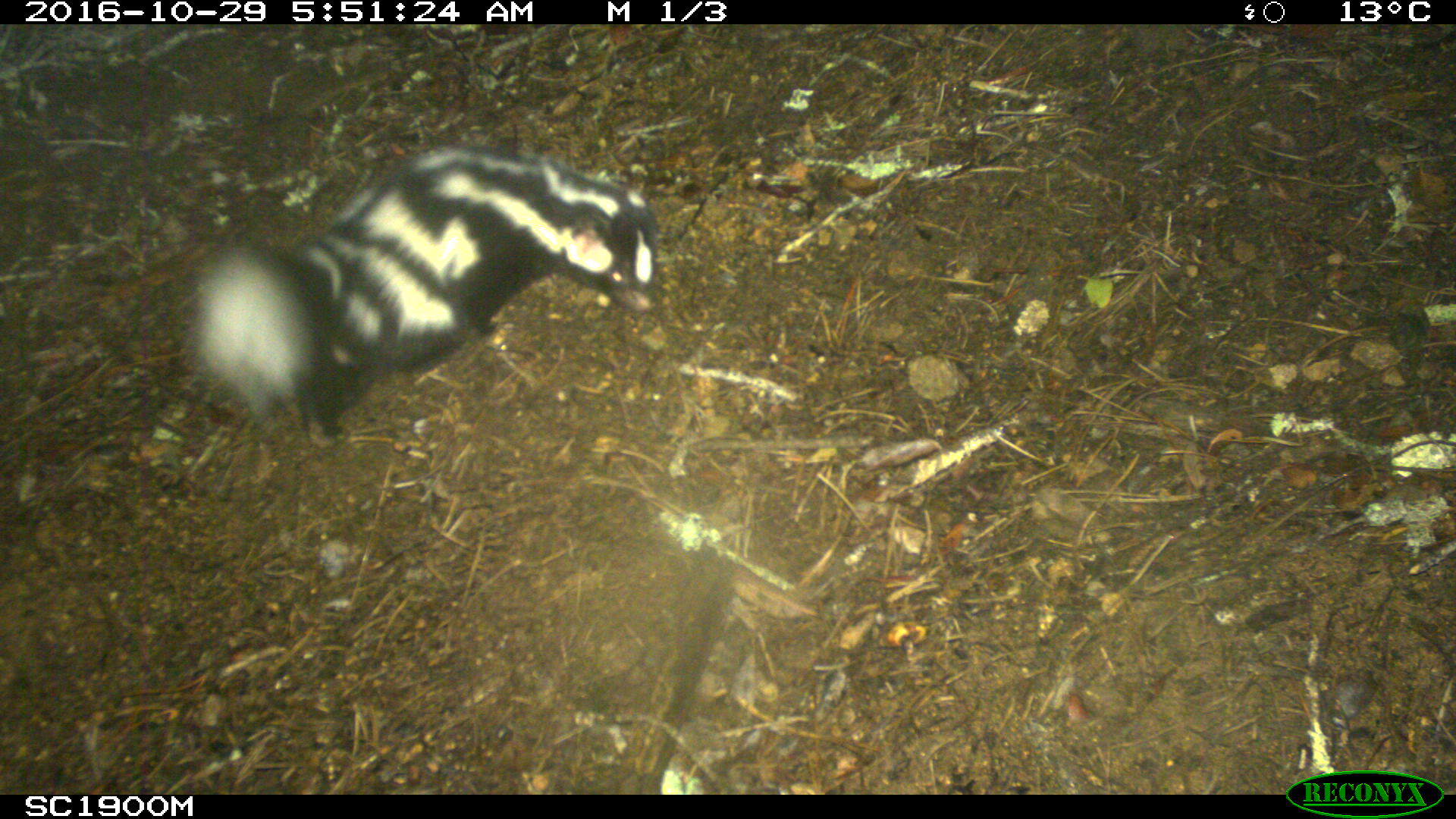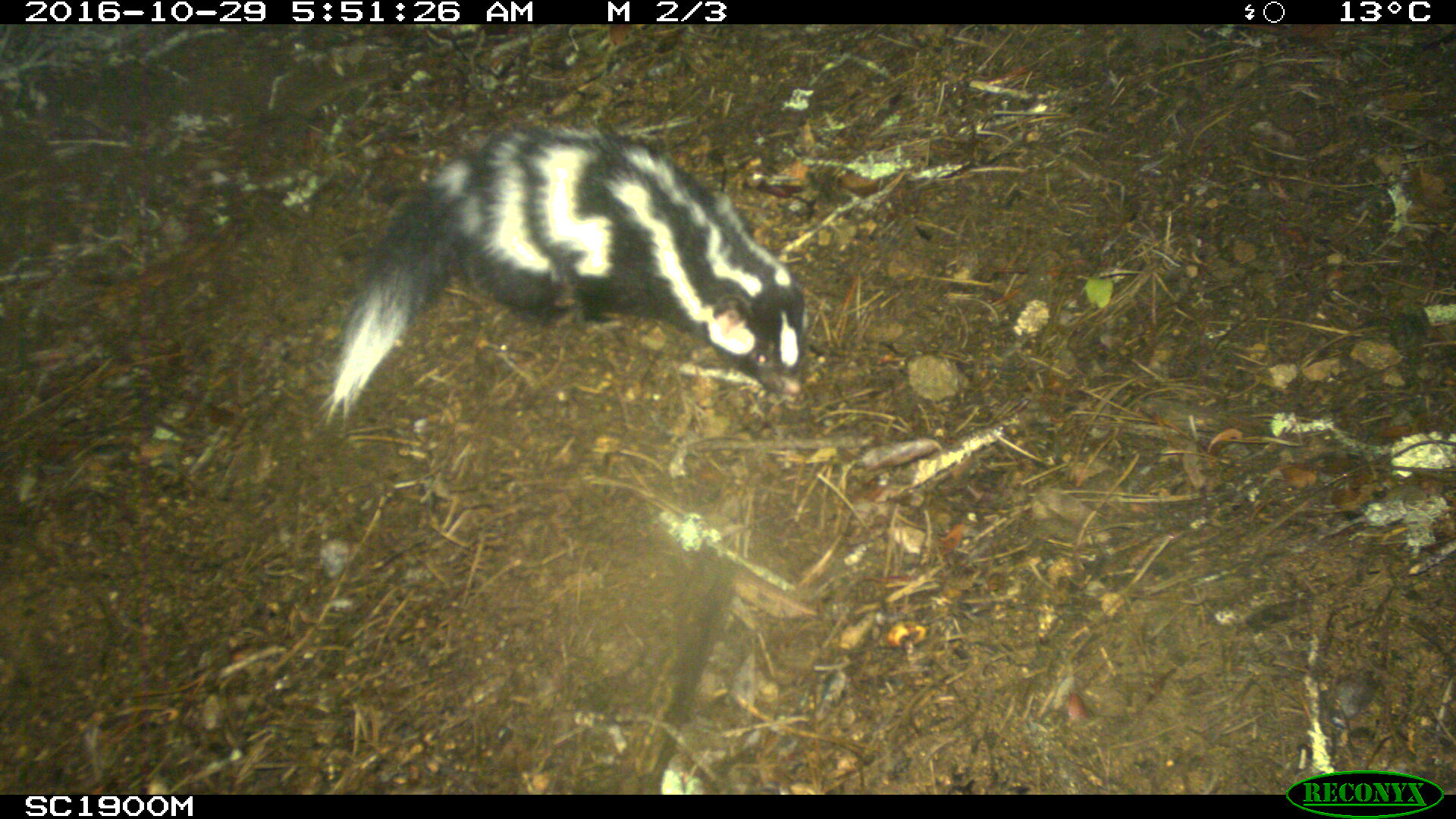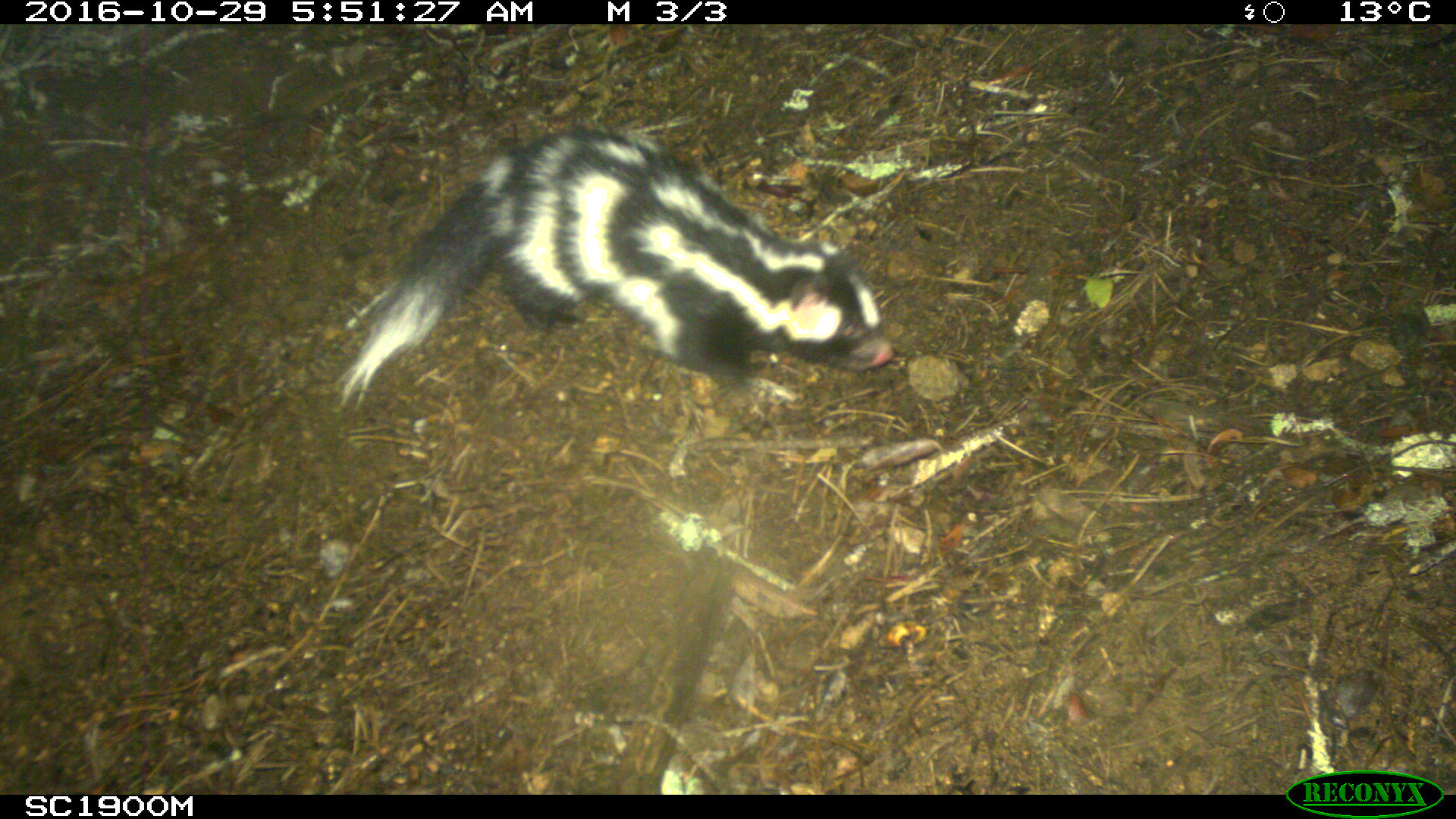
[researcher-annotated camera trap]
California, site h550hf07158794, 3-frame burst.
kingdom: Animalia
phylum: Chordata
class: Mammalia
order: Carnivora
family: Mephitidae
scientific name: Mephitidae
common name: skunk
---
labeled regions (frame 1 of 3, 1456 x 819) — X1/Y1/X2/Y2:
skunk: 195/145/663/445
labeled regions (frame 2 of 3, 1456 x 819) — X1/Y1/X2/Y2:
skunk: 313/121/811/428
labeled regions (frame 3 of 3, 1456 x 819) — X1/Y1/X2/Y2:
skunk: 330/127/894/407